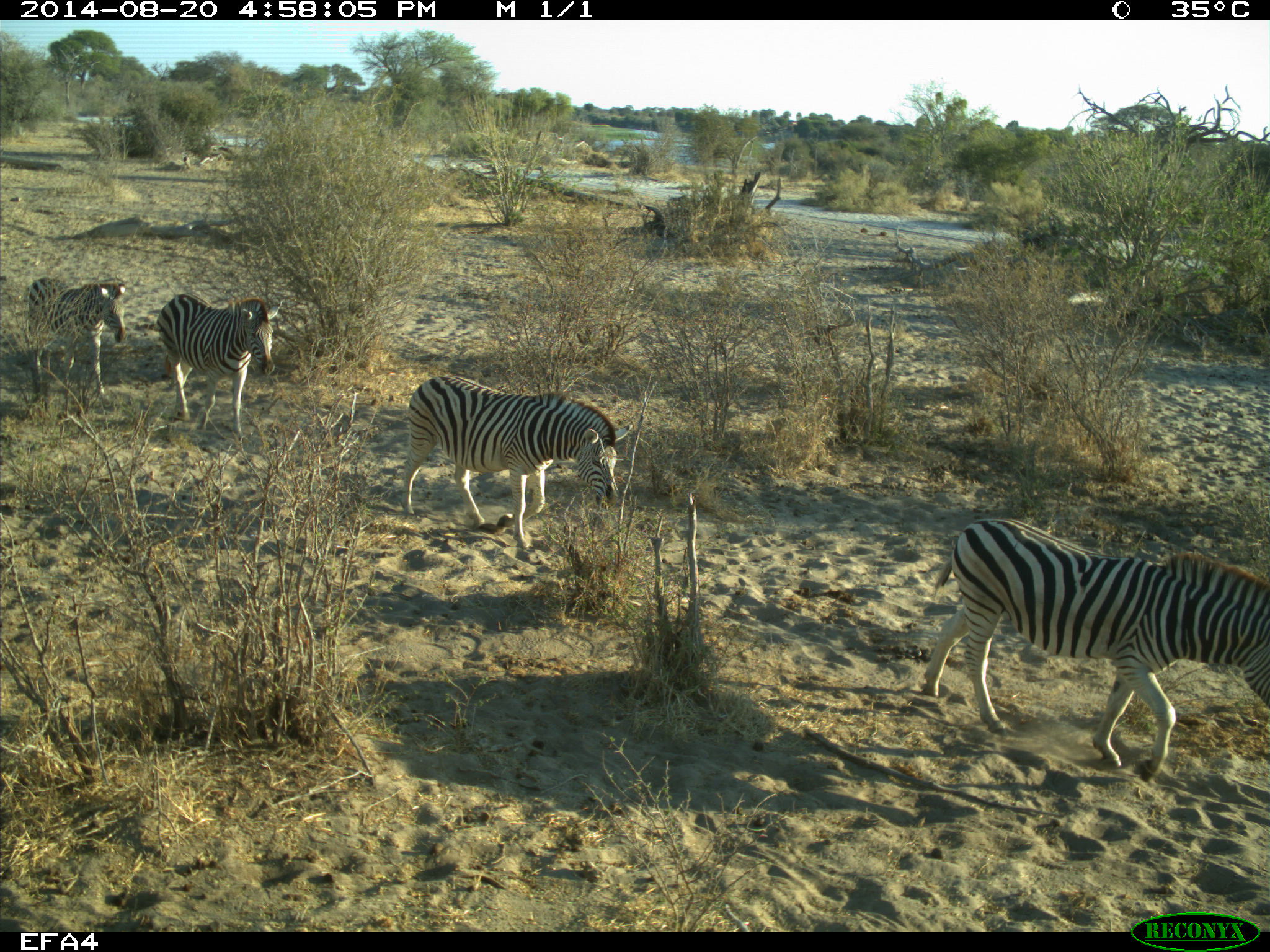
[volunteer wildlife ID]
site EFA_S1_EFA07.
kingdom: Animalia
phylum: Chordata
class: Mammalia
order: Perissodactyla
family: Equidae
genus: Equus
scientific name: Equus quagga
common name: plains zebra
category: zebraplains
Zebraplains (plains zebra) (Equus quagga), count 4. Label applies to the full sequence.